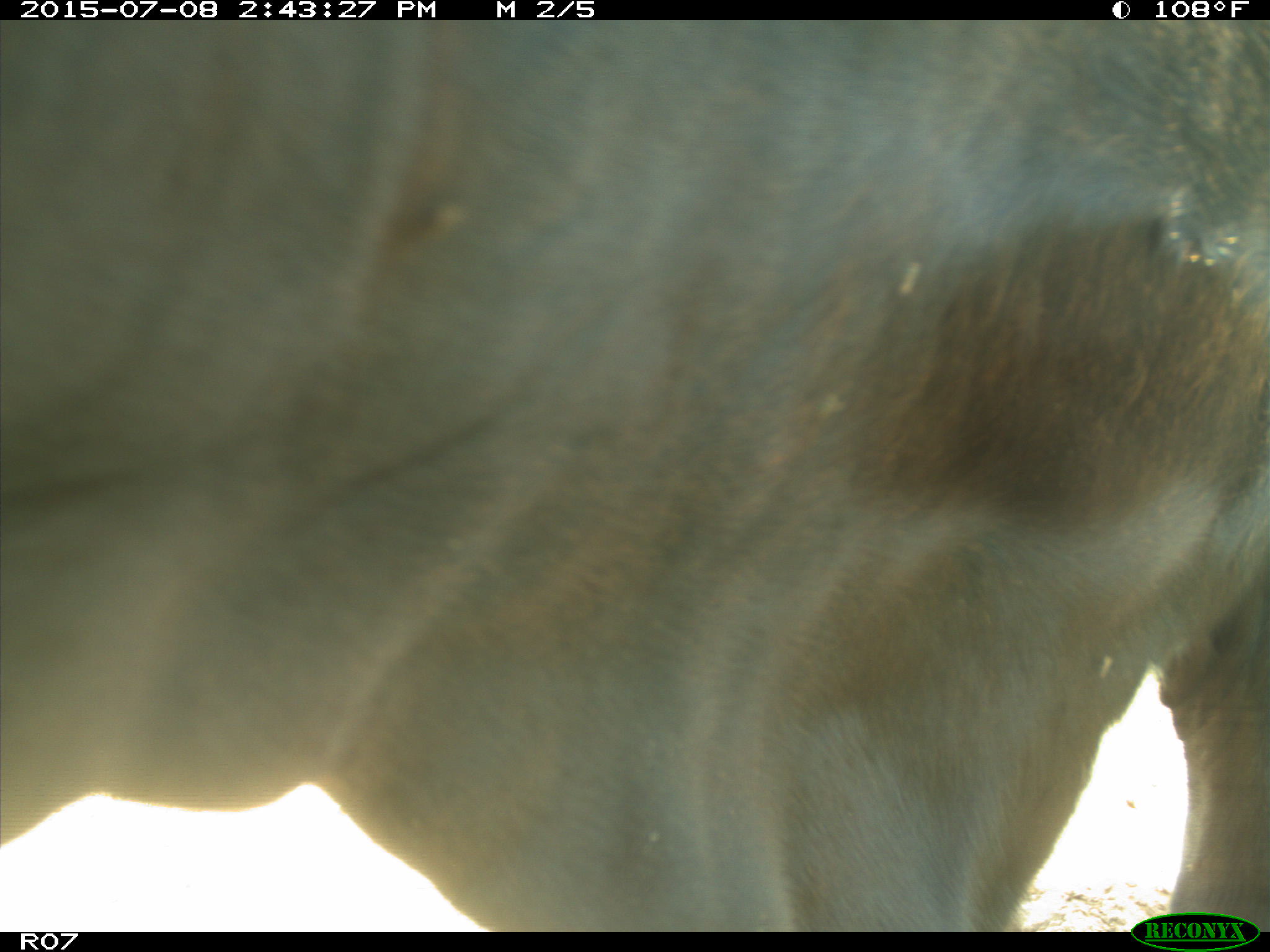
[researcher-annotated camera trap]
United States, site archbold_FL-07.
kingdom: Animalia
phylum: Chordata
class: Mammalia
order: Artiodactyla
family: Bovidae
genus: Bos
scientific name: Bos taurus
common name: domestic cow